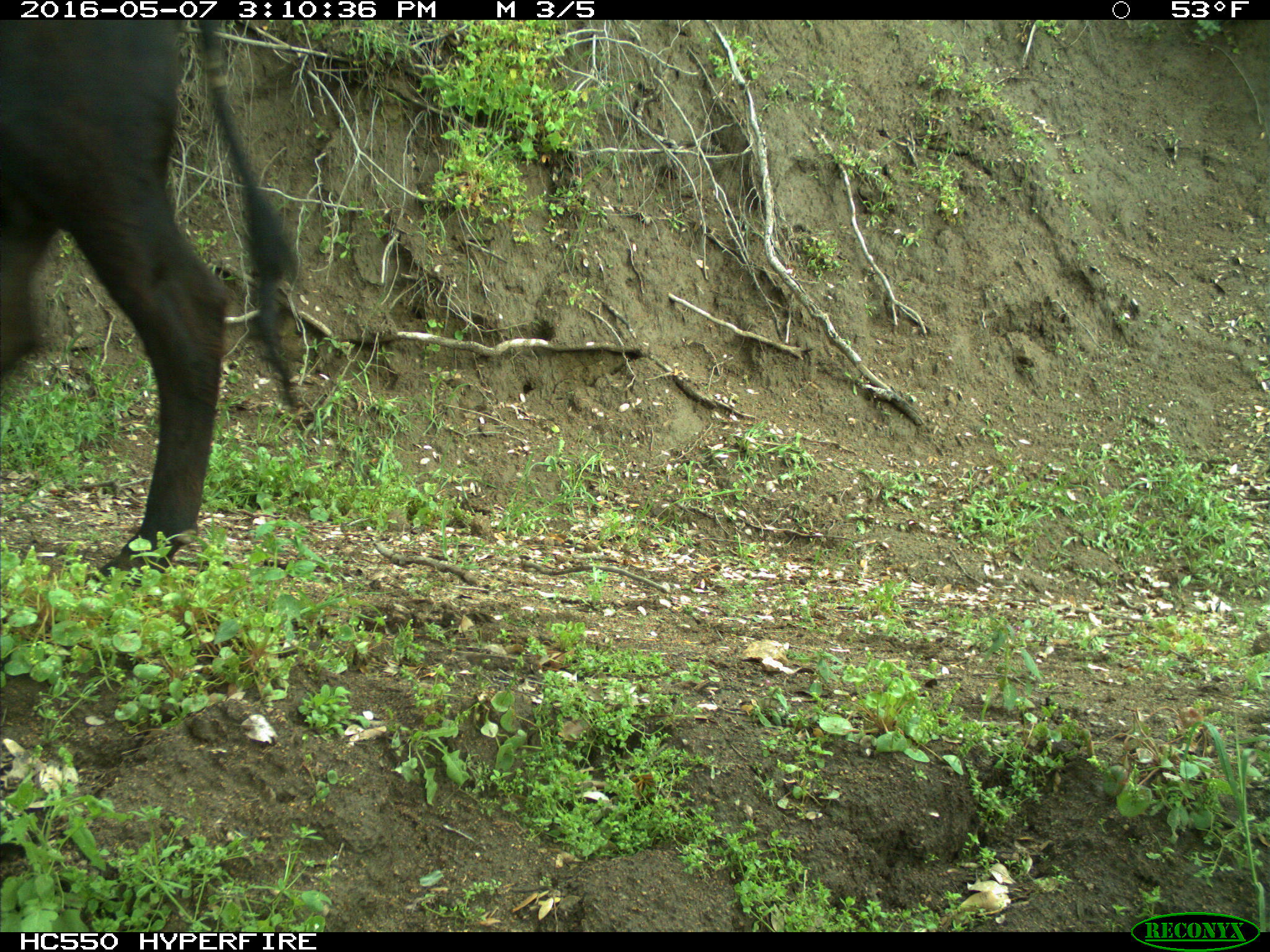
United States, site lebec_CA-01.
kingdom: Animalia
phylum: Chordata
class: Mammalia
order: Artiodactyla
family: Bovidae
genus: Bos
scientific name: Bos taurus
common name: domestic cow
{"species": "Bos taurus (domestic cow)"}